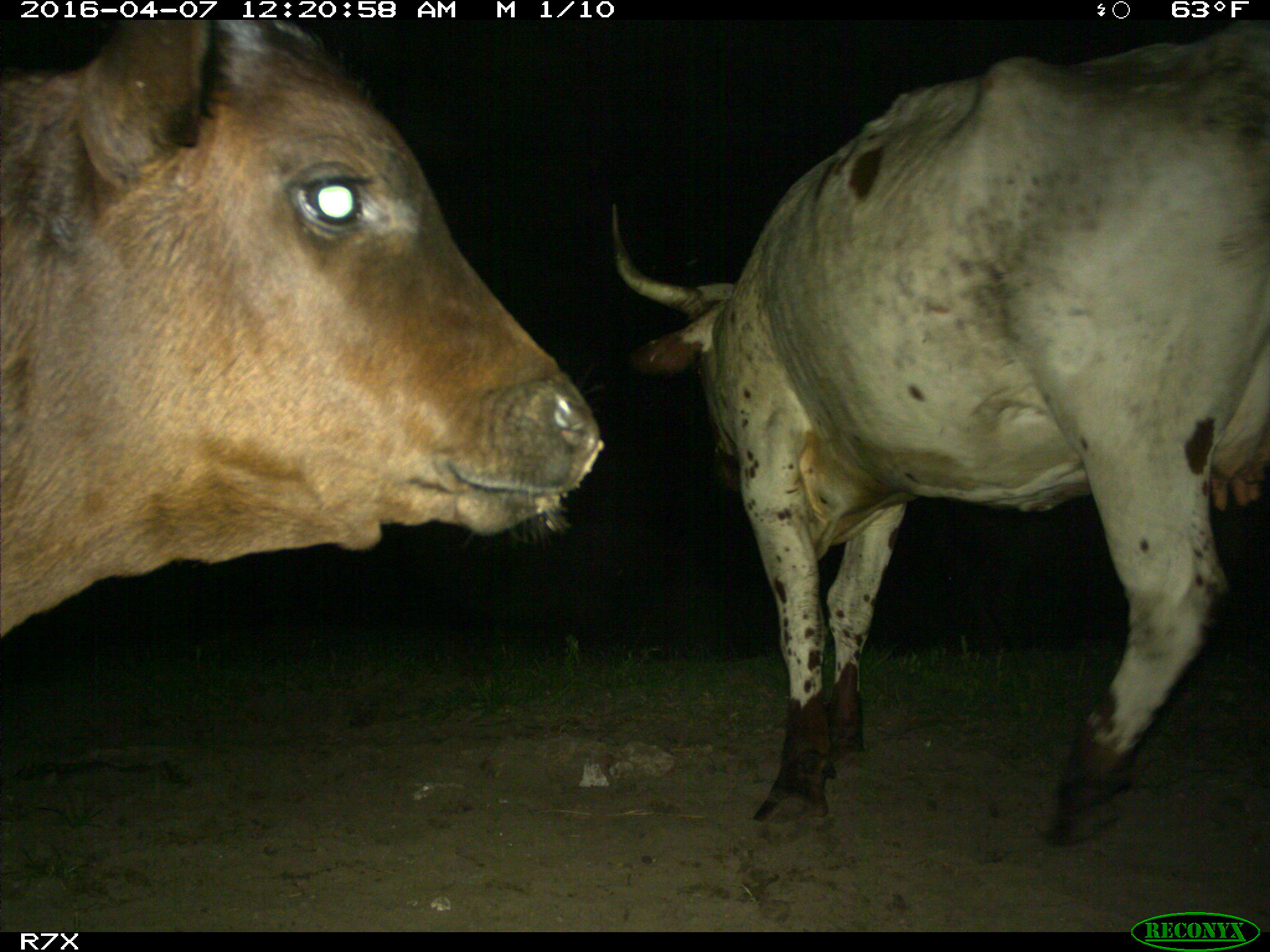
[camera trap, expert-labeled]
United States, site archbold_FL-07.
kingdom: Animalia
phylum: Chordata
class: Mammalia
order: Artiodactyla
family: Bovidae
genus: Bos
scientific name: Bos taurus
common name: domestic cow